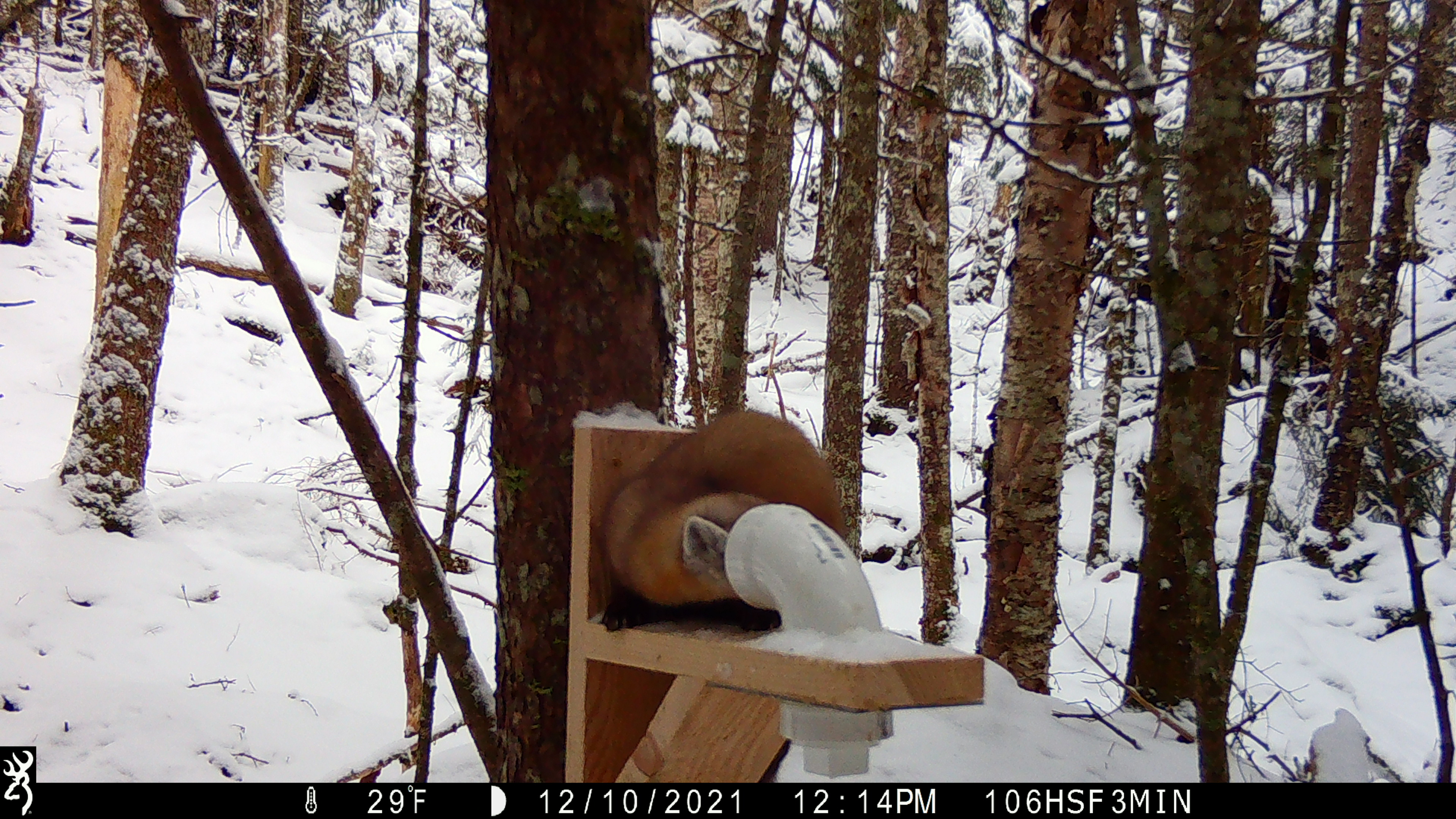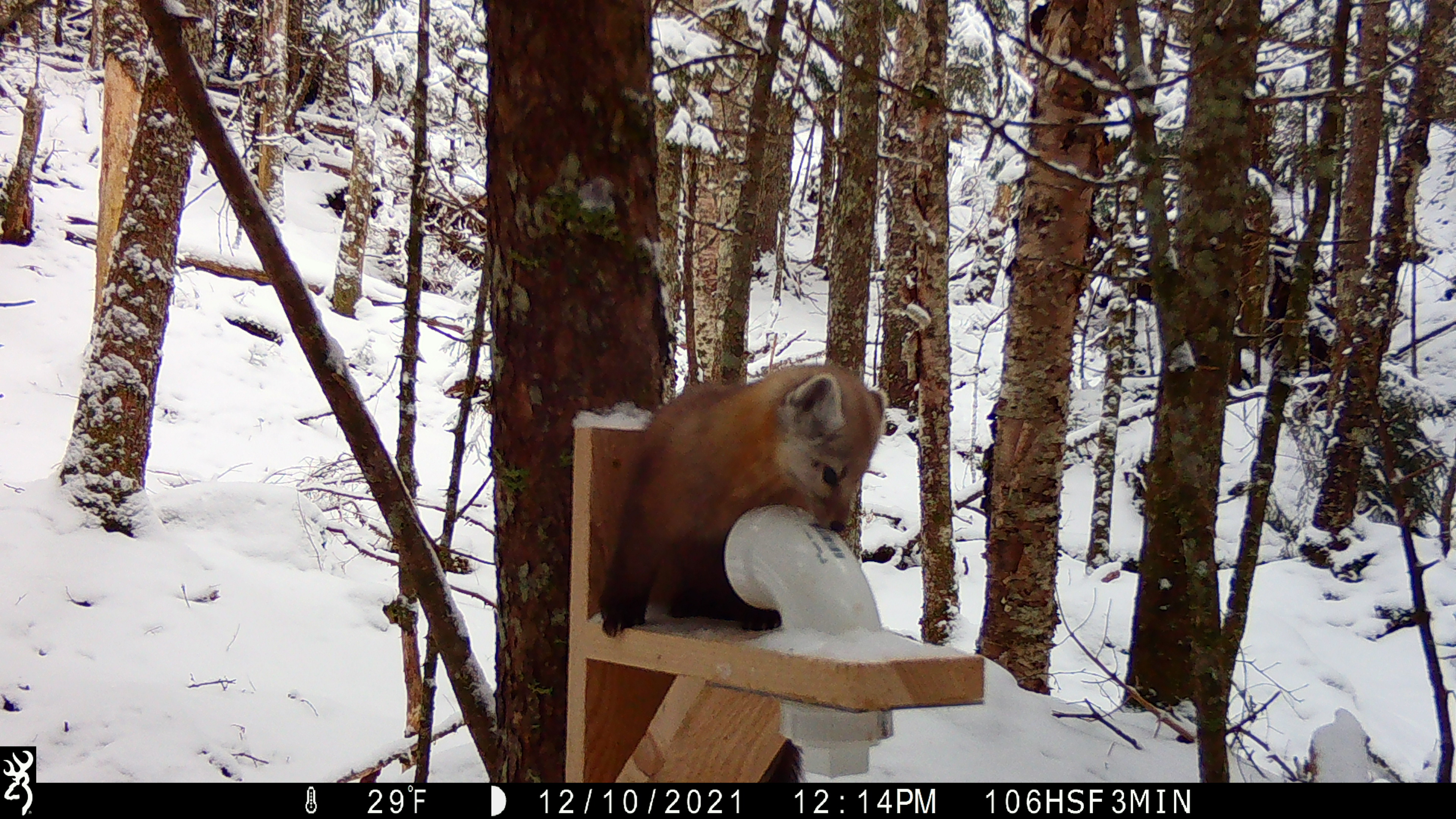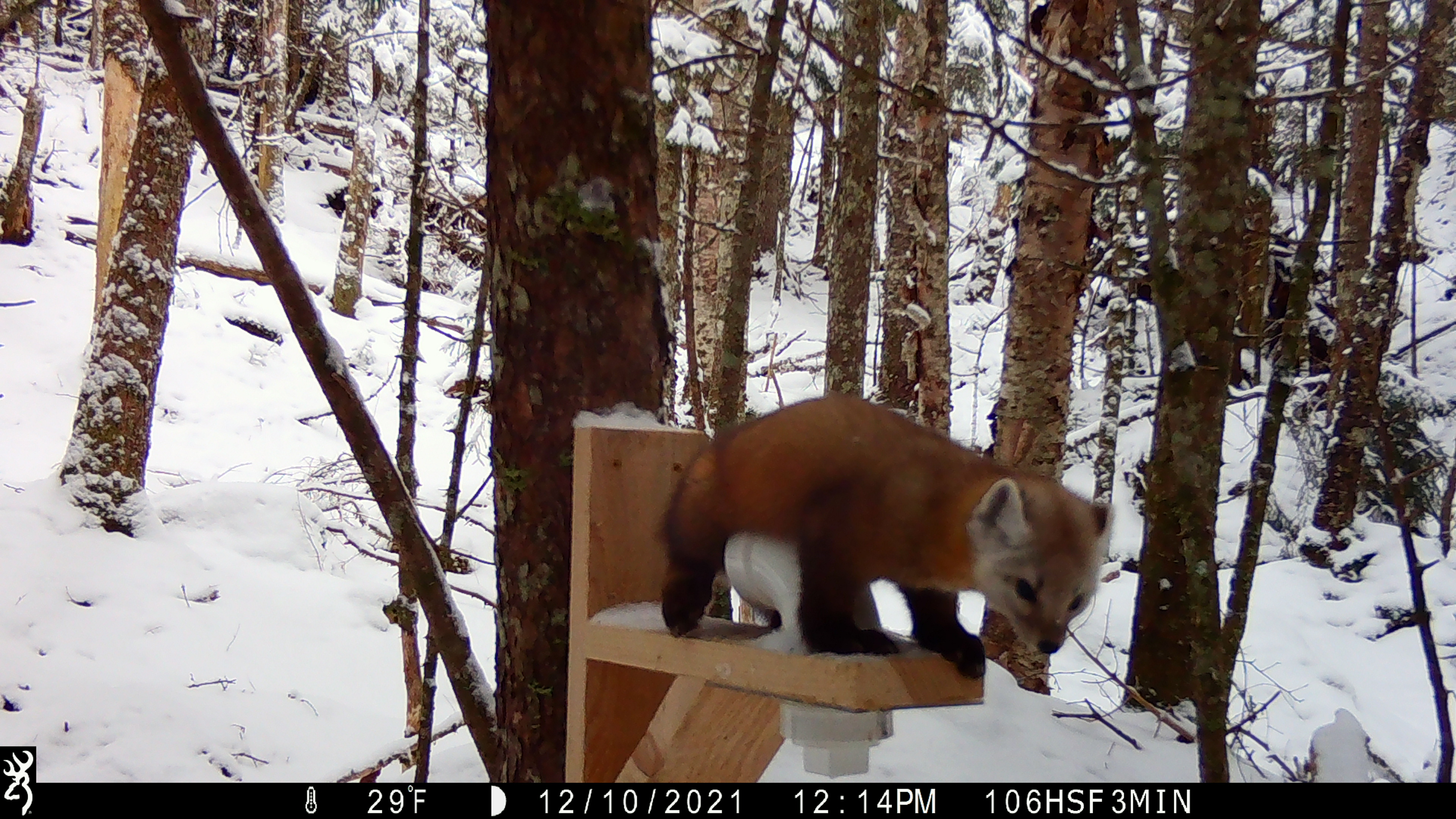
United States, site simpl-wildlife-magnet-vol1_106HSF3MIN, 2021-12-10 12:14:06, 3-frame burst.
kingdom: Animalia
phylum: Chordata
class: Mammalia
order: Carnivora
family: Mustelidae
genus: Martes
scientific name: Martes americana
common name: american marten